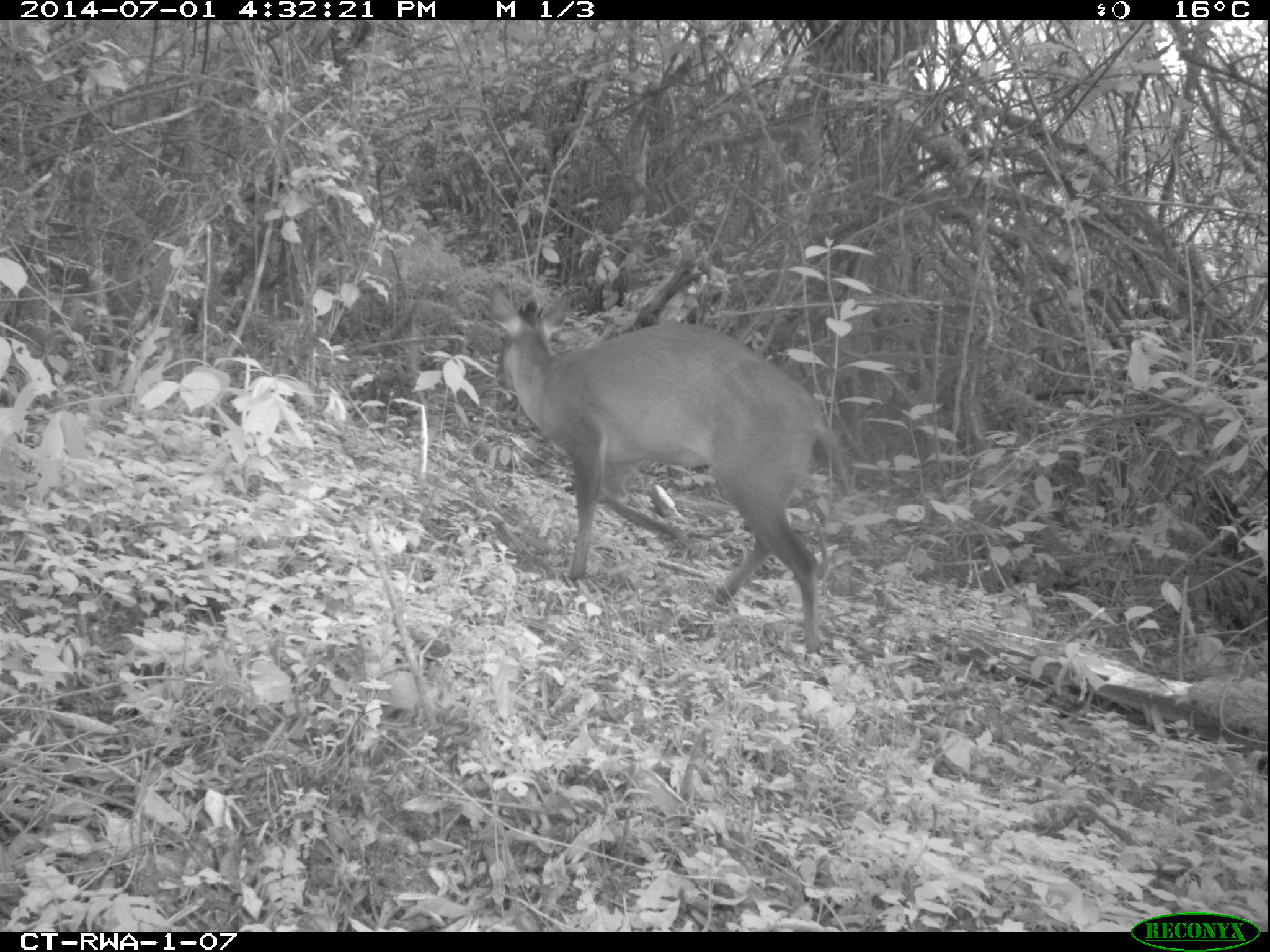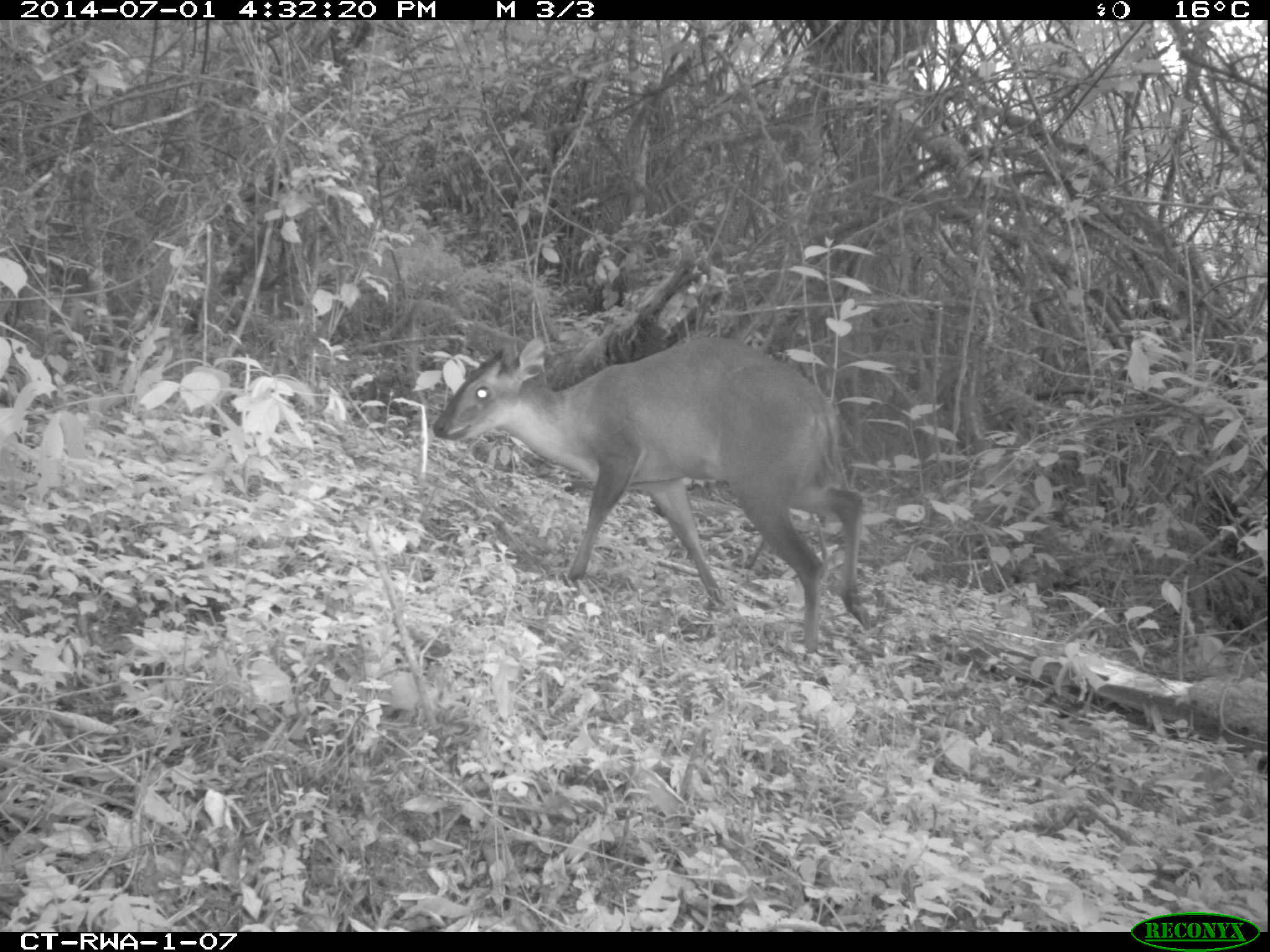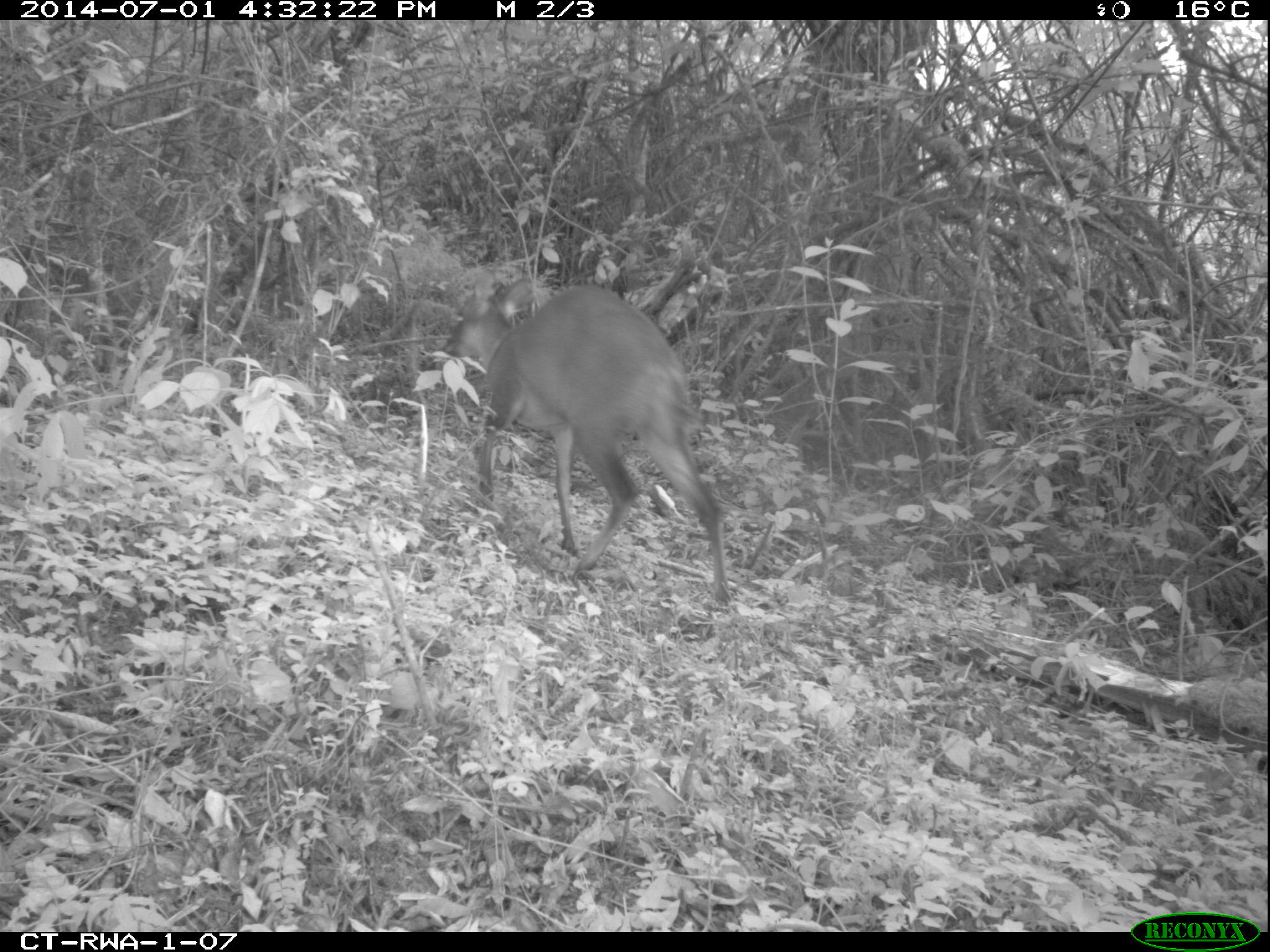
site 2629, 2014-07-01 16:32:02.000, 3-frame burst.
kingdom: Animalia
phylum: Chordata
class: Mammalia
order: Artiodactyla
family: Bovidae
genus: Cephalophus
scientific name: Cephalophus nigrifrons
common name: black-fronted duiker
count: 1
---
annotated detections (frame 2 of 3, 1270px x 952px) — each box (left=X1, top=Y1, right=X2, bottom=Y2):
cephalophus nigrifrons: (left=432, top=337, right=869, bottom=660)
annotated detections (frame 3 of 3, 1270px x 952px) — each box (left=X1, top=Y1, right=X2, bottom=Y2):
cephalophus nigrifrons: (left=440, top=279, right=733, bottom=608)